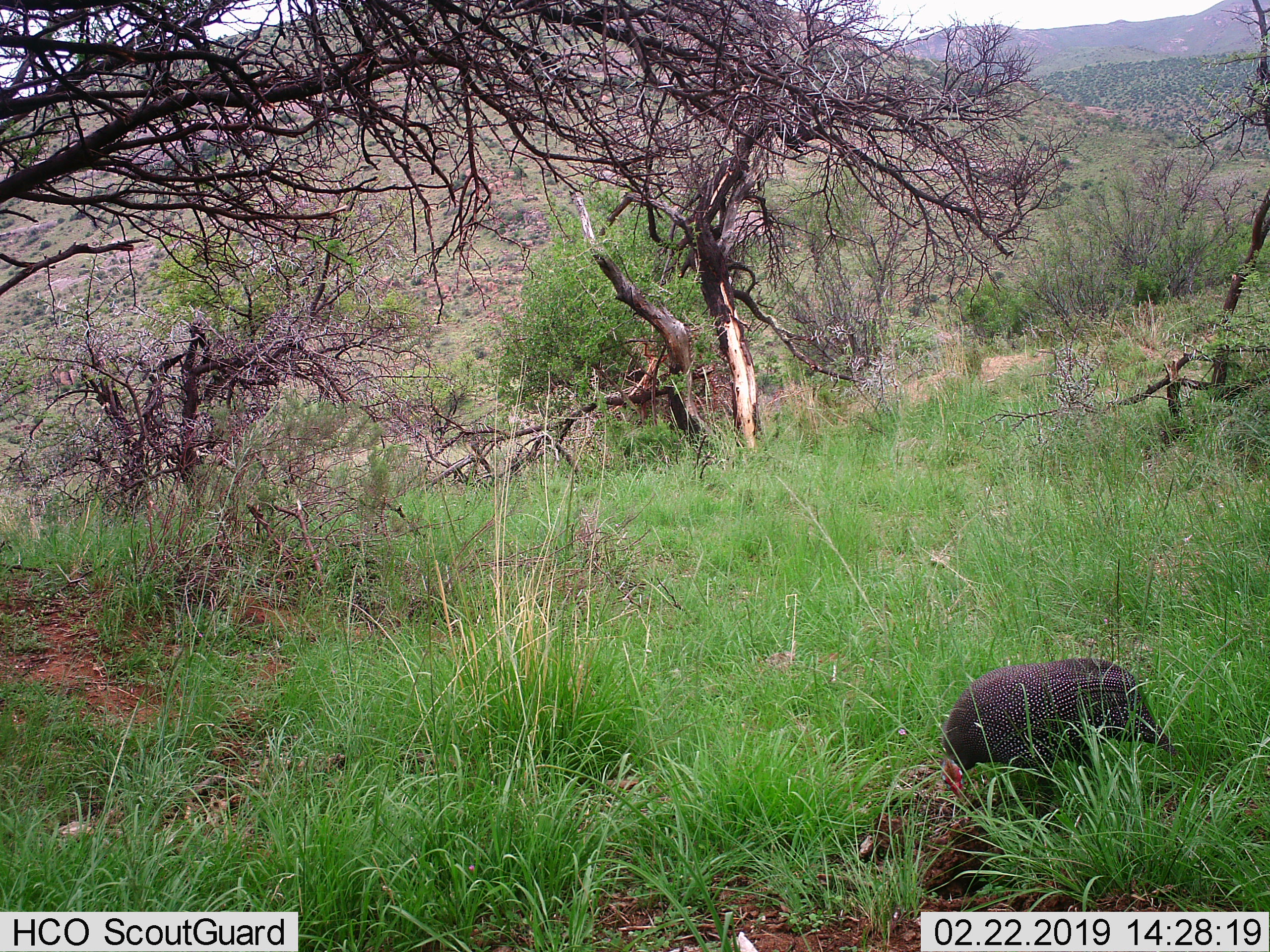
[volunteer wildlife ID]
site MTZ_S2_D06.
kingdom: Animalia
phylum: Chordata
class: Aves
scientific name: Aves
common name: bird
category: birdother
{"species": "birdother (bird) (Aves)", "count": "1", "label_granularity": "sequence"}